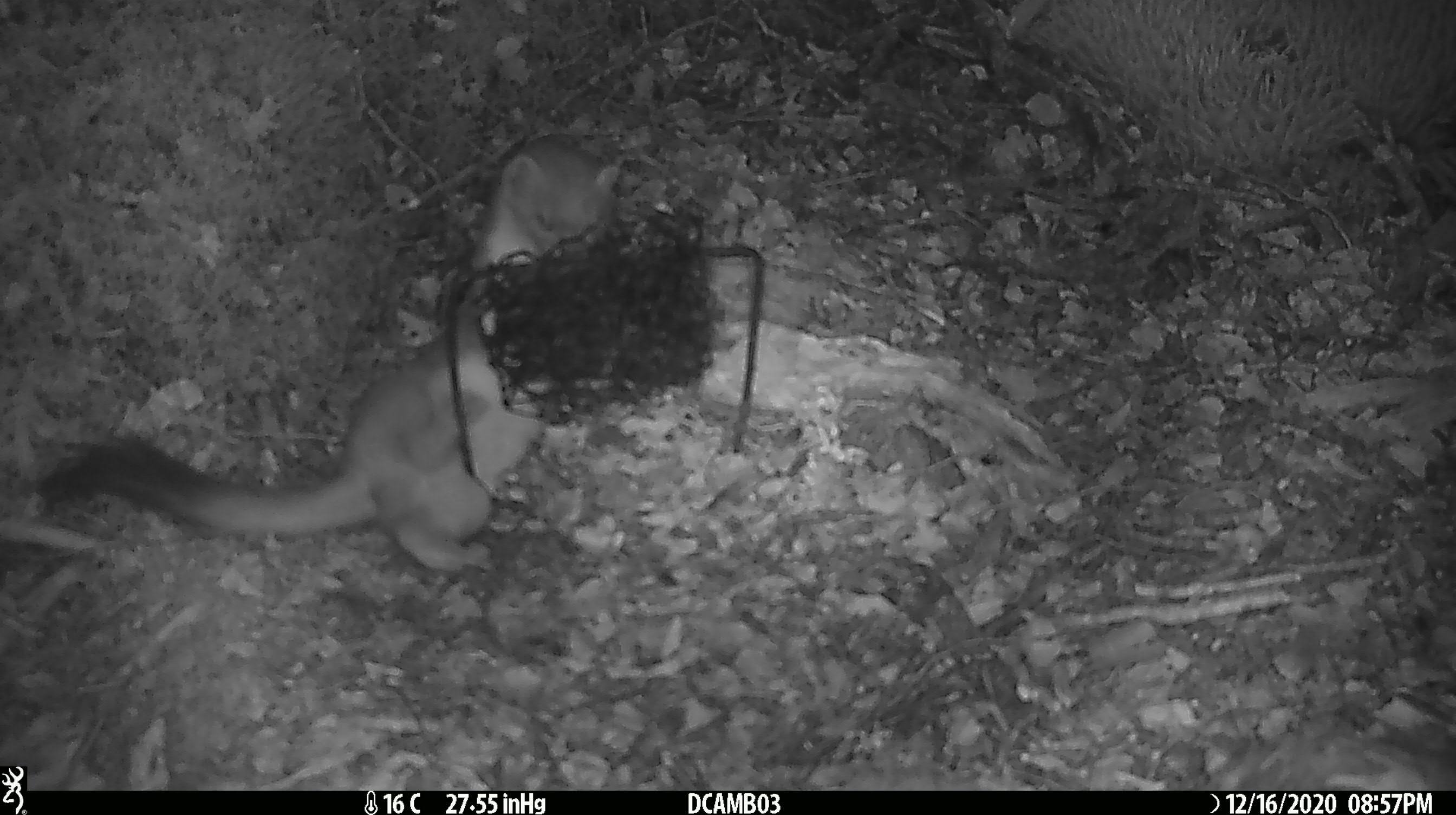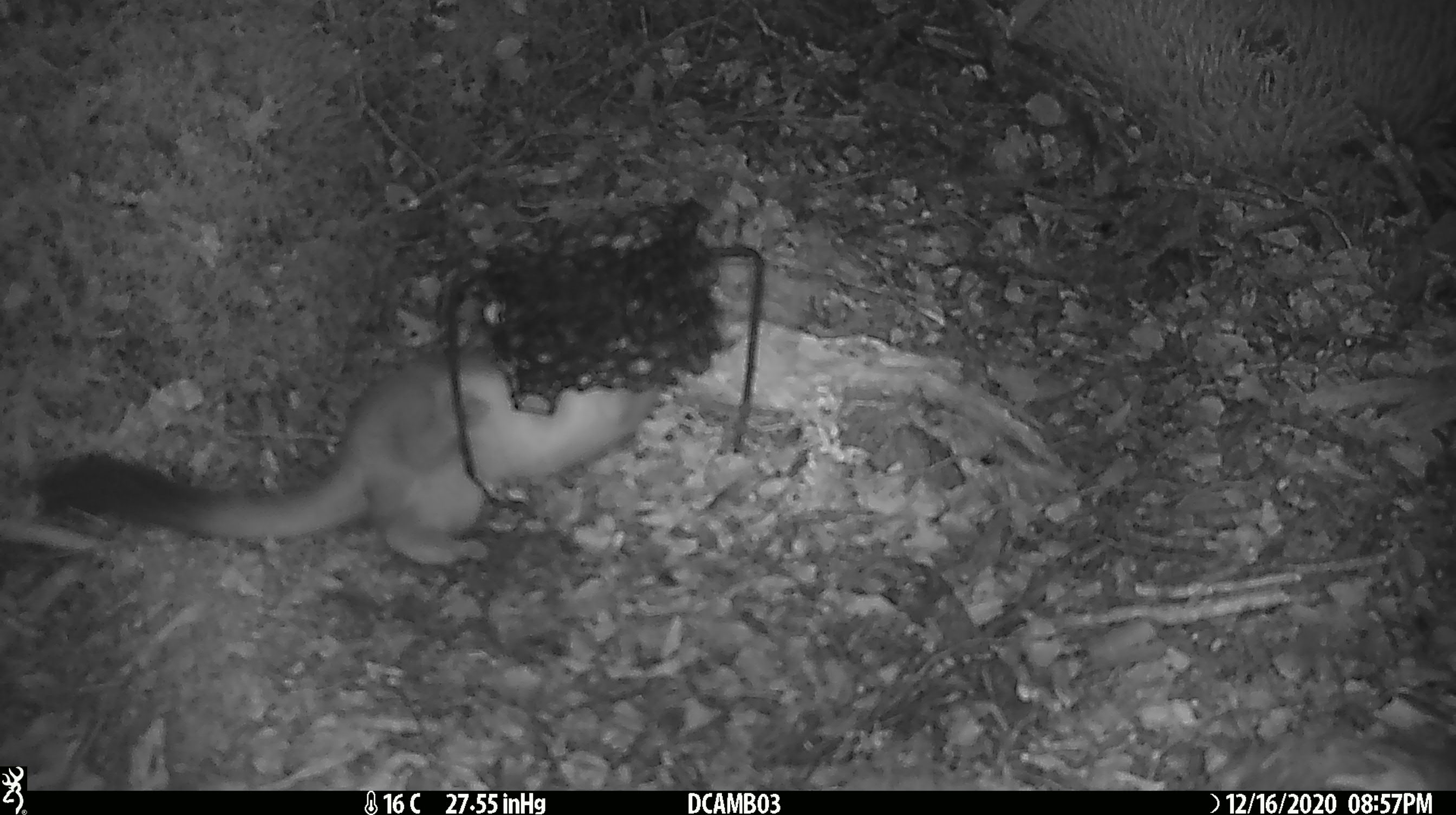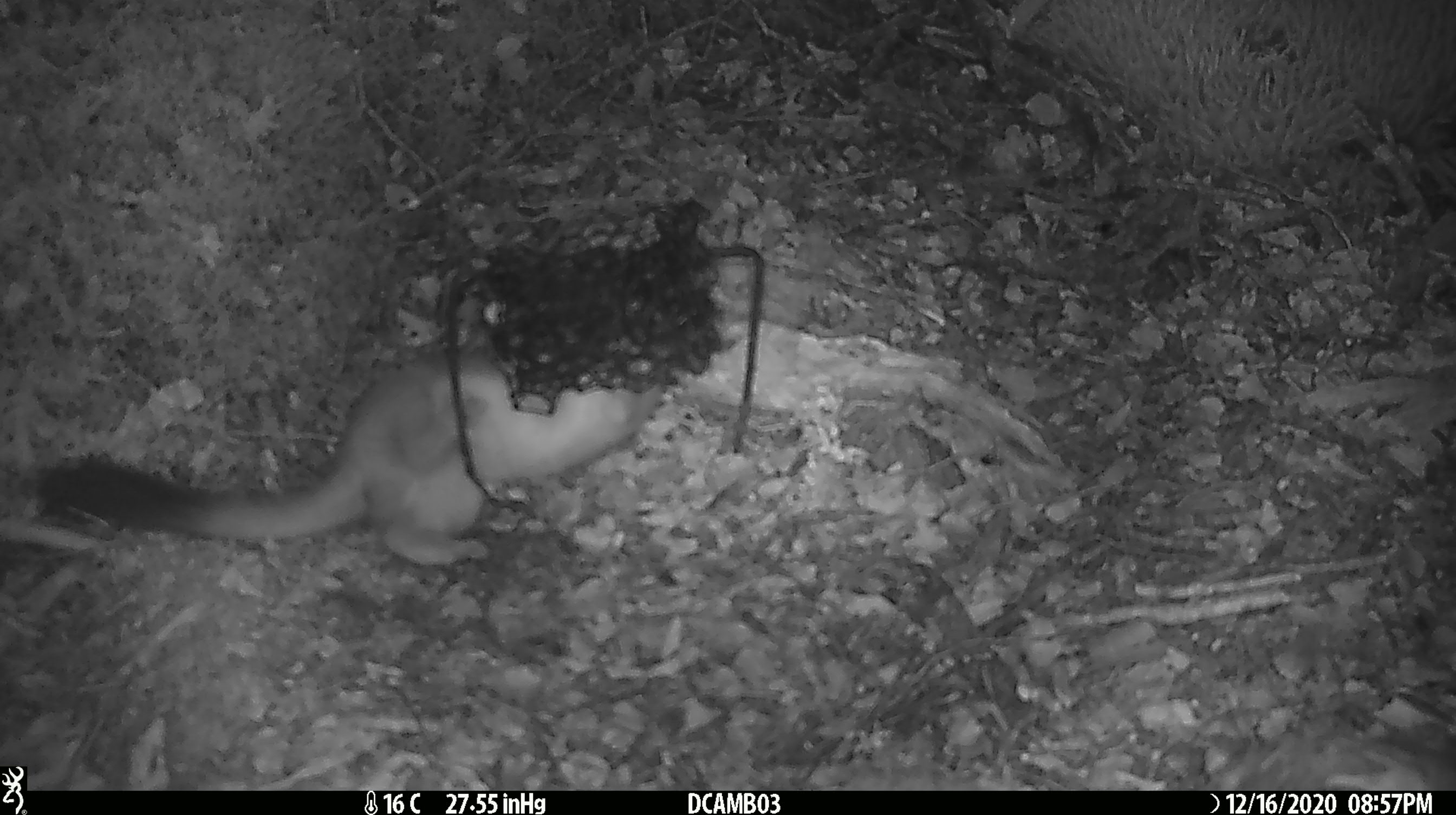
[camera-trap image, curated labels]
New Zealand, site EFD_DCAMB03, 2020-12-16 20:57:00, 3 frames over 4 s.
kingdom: Animalia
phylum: Chordata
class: Mammalia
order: Carnivora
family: Mustelidae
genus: Mustela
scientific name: Mustela erminea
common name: stoat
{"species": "stoat (Mustela erminea)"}